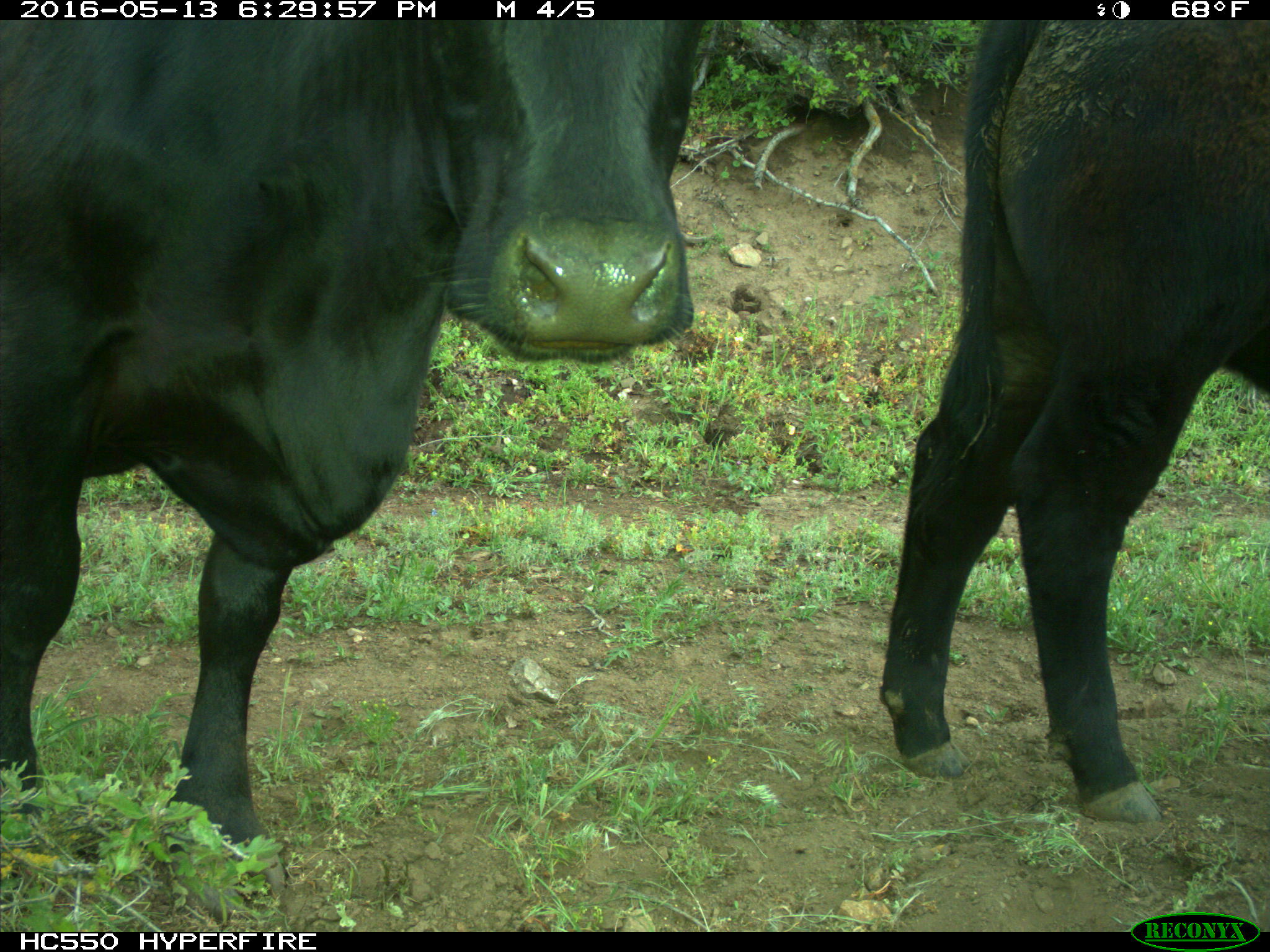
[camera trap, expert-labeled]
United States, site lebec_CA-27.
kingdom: Animalia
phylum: Chordata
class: Mammalia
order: Artiodactyla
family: Bovidae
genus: Bos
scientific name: Bos taurus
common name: domestic cow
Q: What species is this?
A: Bos taurus (domestic cow).